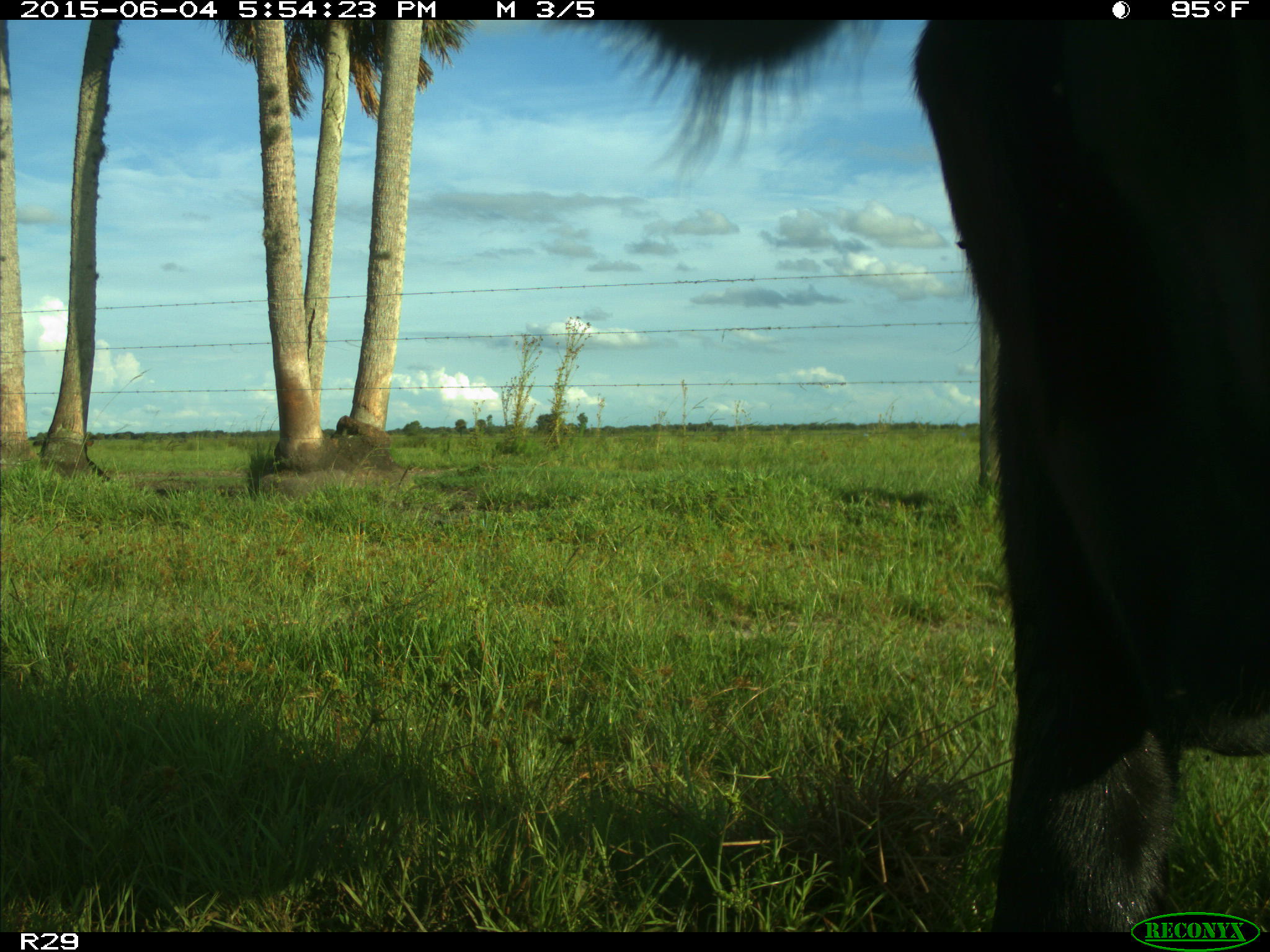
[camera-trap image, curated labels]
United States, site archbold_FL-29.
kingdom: Animalia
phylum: Chordata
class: Mammalia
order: Artiodactyla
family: Bovidae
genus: Bos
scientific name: Bos taurus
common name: domestic cow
Bos taurus (domestic cow).